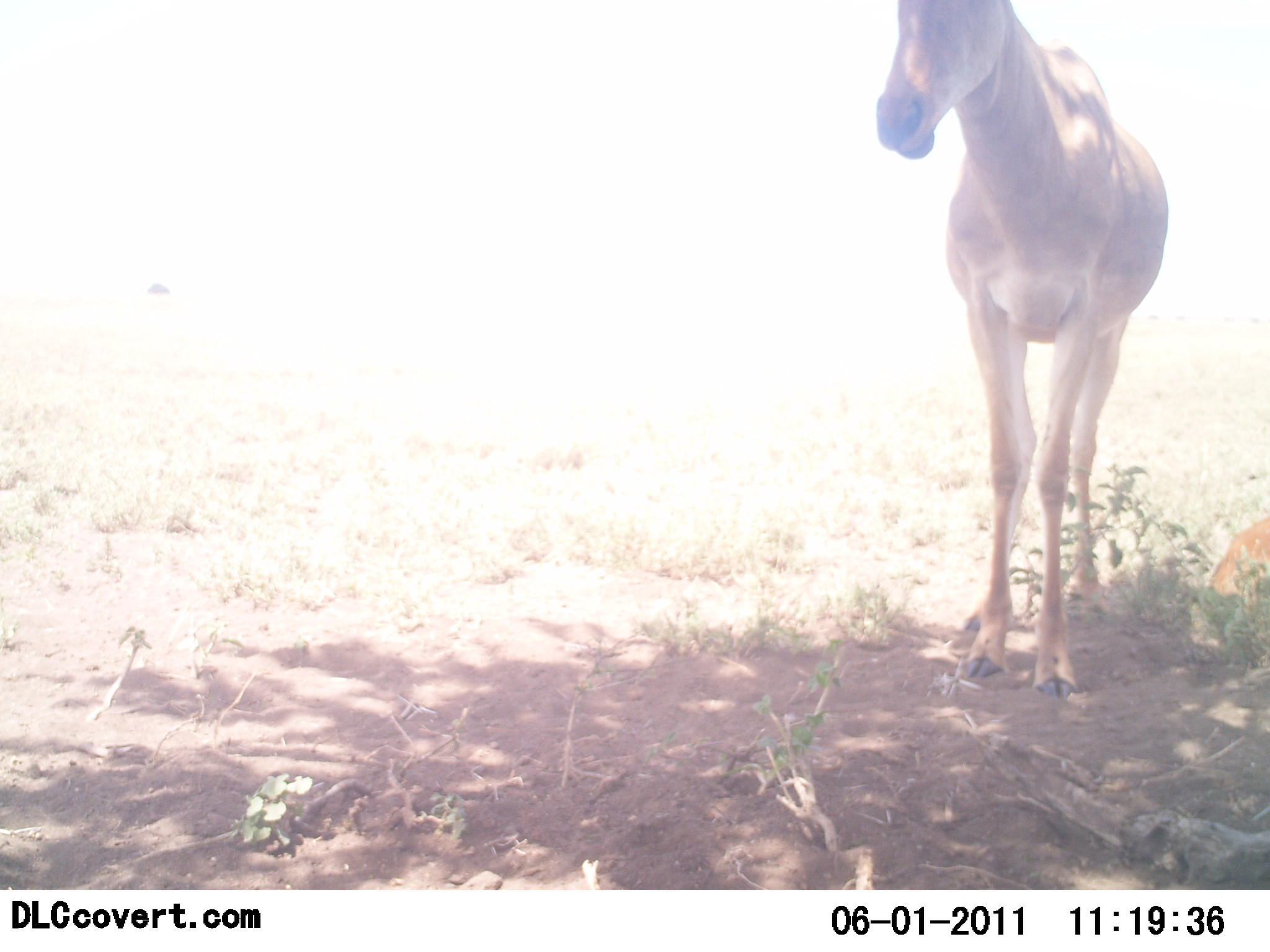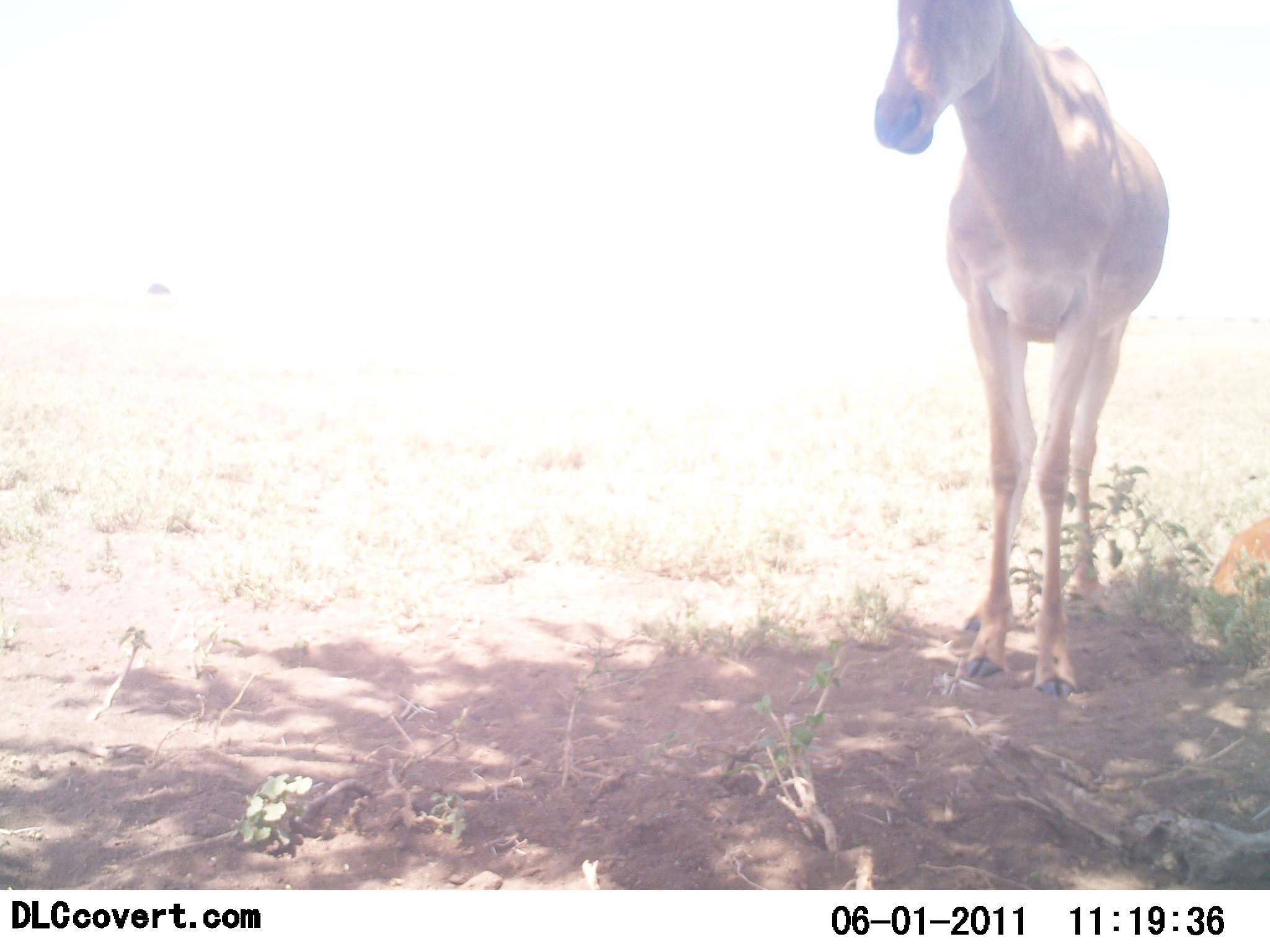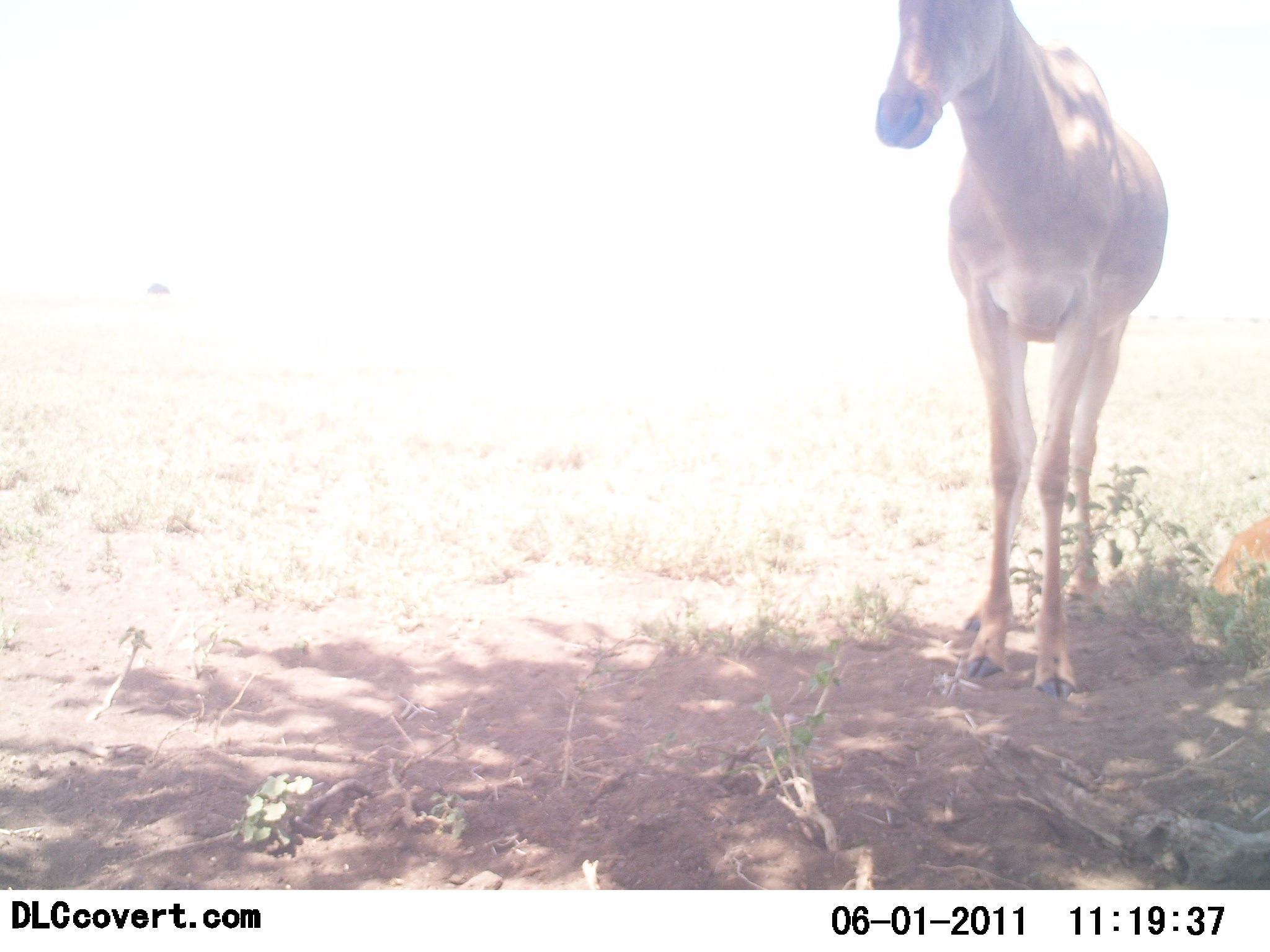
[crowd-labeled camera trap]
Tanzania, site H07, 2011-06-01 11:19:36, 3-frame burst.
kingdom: Animalia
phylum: Chordata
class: Mammalia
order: Artiodactyla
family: Bovidae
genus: Alcelaphus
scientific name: Alcelaphus buselaphus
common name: hartebeest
Hartebeest (Alcelaphus buselaphus), count 1. Behavior (volunteer vote fractions): standing 55%, resting 0%, moving 0%, interacting 0%. Young present (vote fraction): 0%. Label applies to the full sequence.